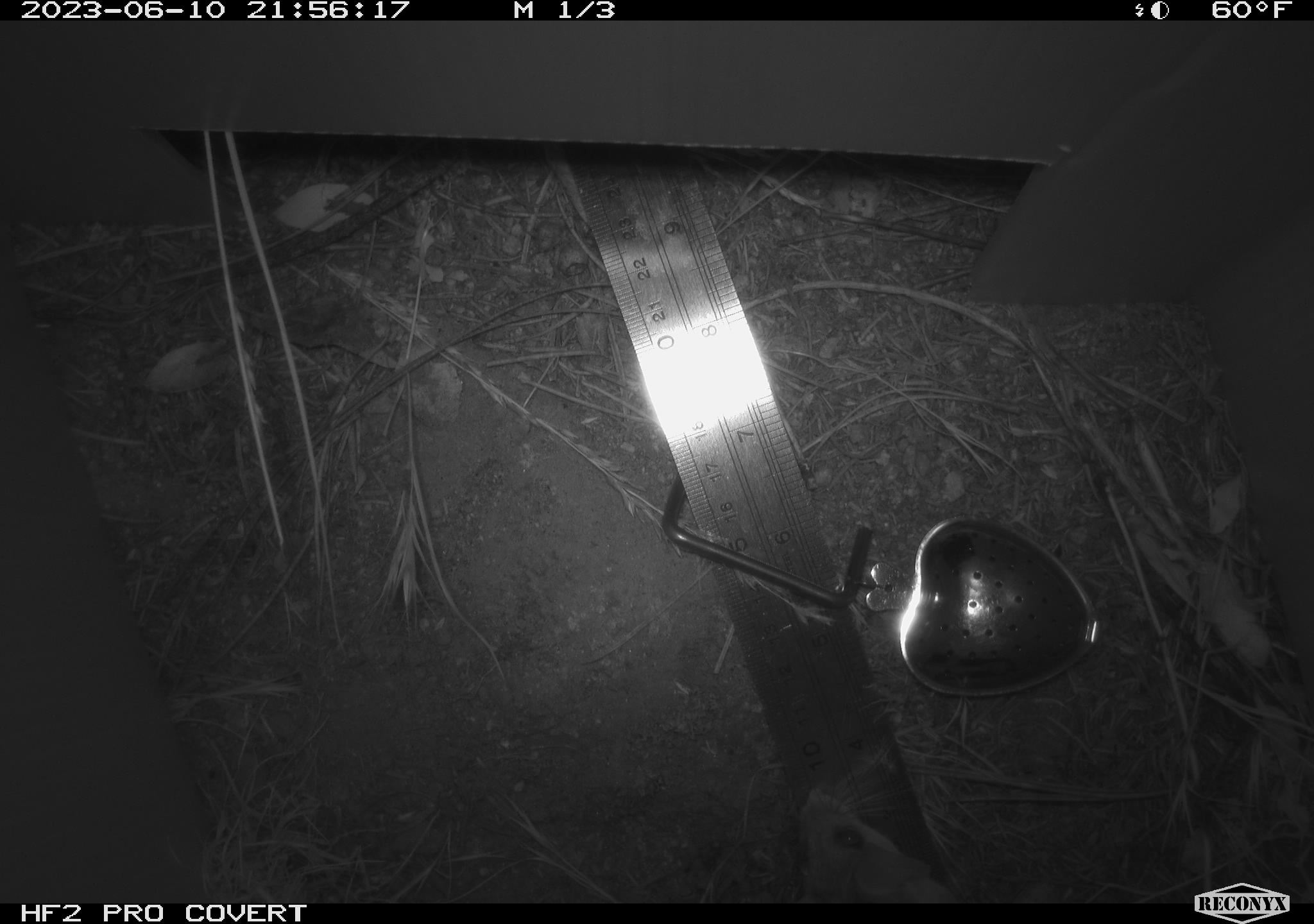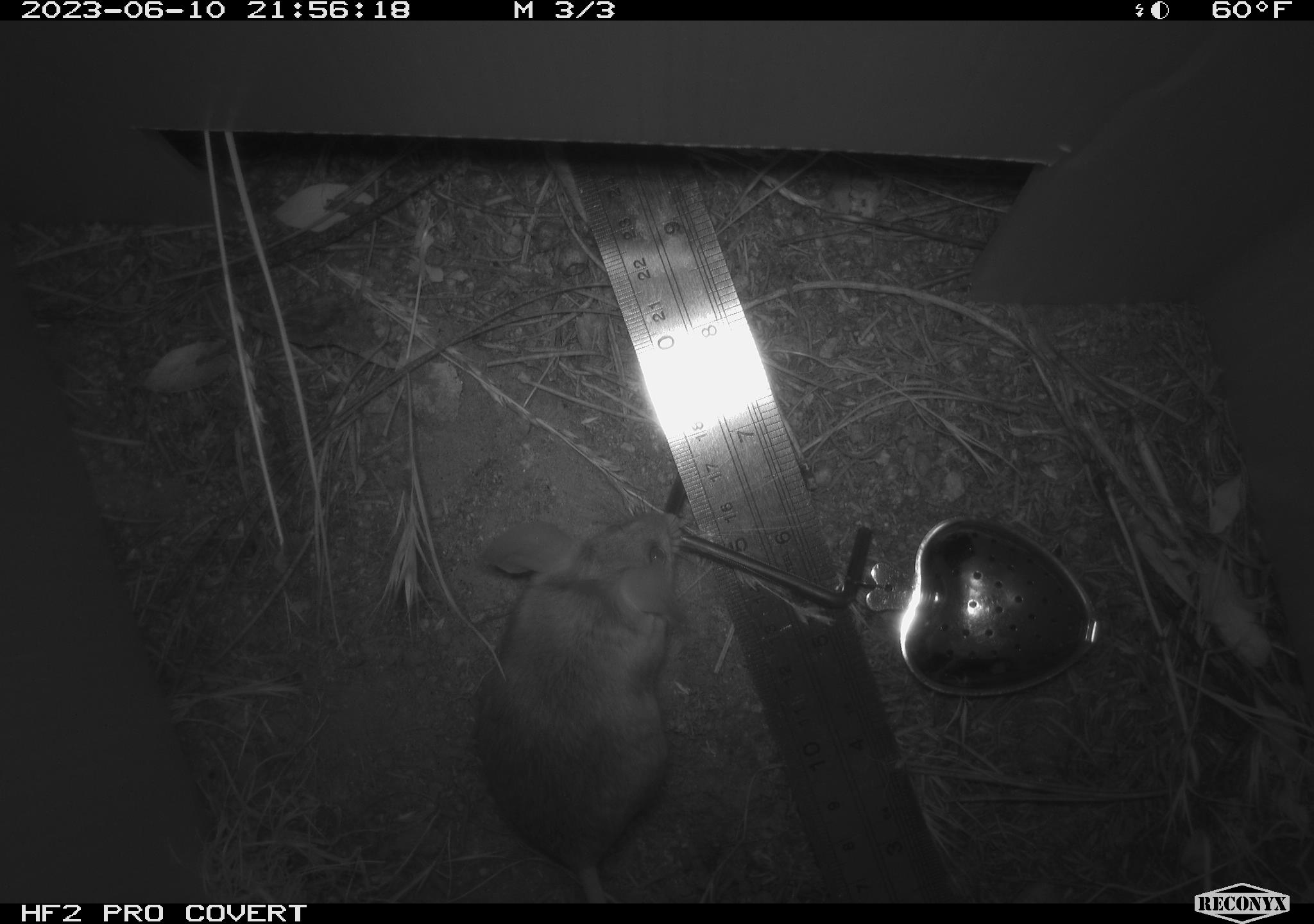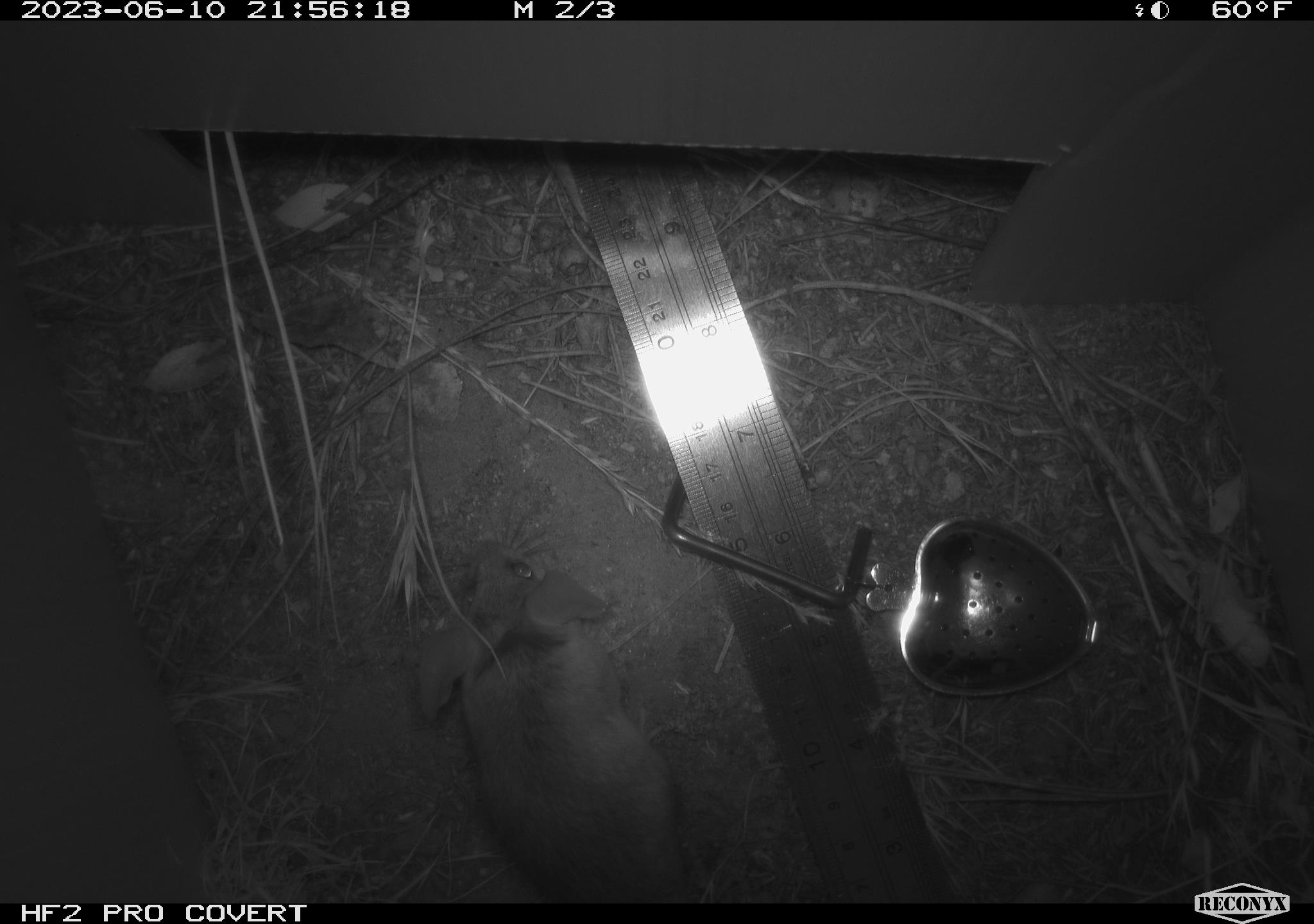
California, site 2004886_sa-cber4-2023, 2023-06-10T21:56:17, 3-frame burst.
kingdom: Animalia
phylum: Chordata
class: Mammalia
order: Rodentia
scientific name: Rodentia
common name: mouse species